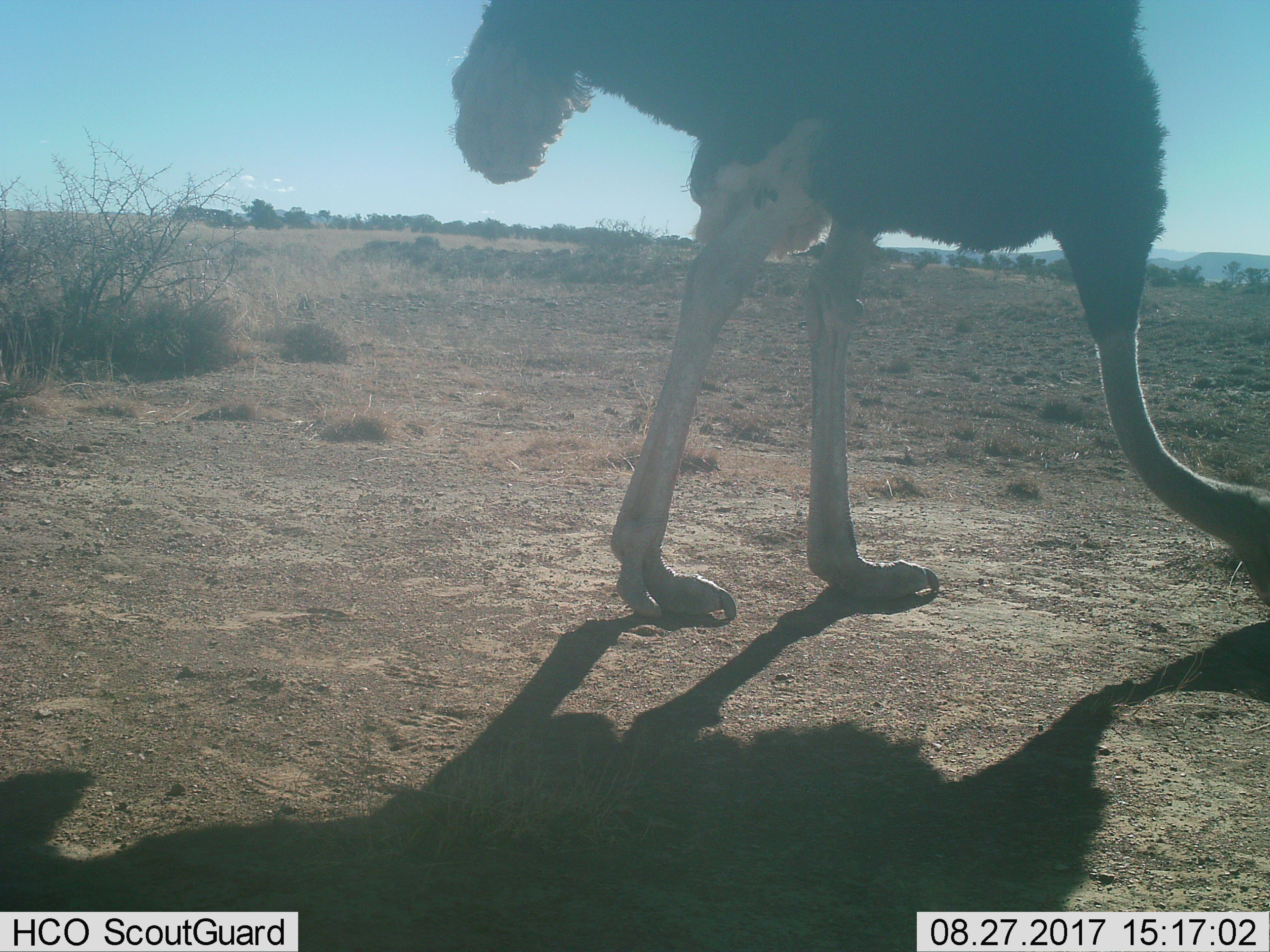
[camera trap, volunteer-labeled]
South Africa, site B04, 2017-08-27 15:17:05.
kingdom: Animalia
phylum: Chordata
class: Aves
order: Struthioniformes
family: Struthionidae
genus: Struthio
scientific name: Struthio camelus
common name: ostrich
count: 1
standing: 10%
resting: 0%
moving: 10%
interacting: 10%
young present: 0%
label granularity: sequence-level